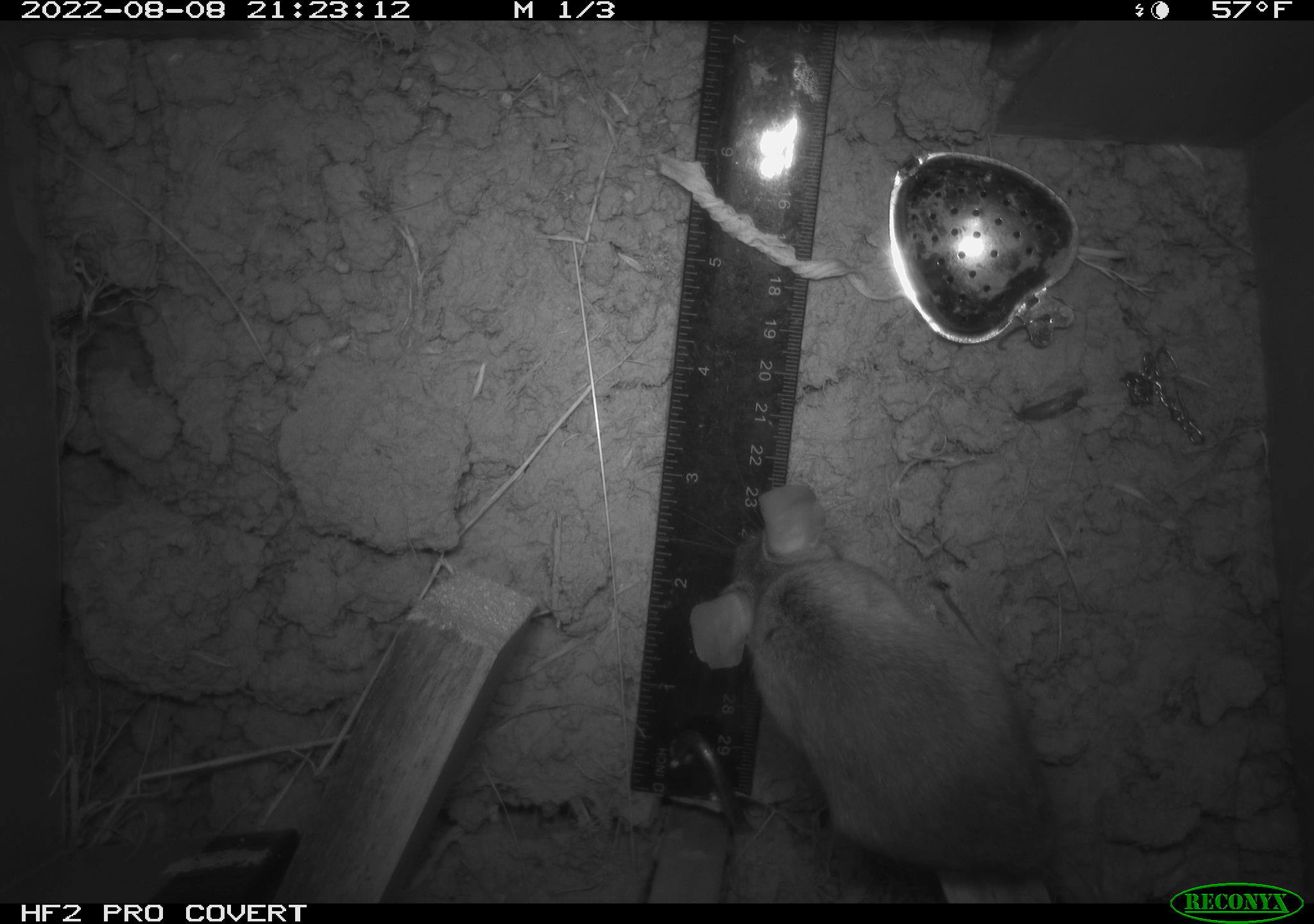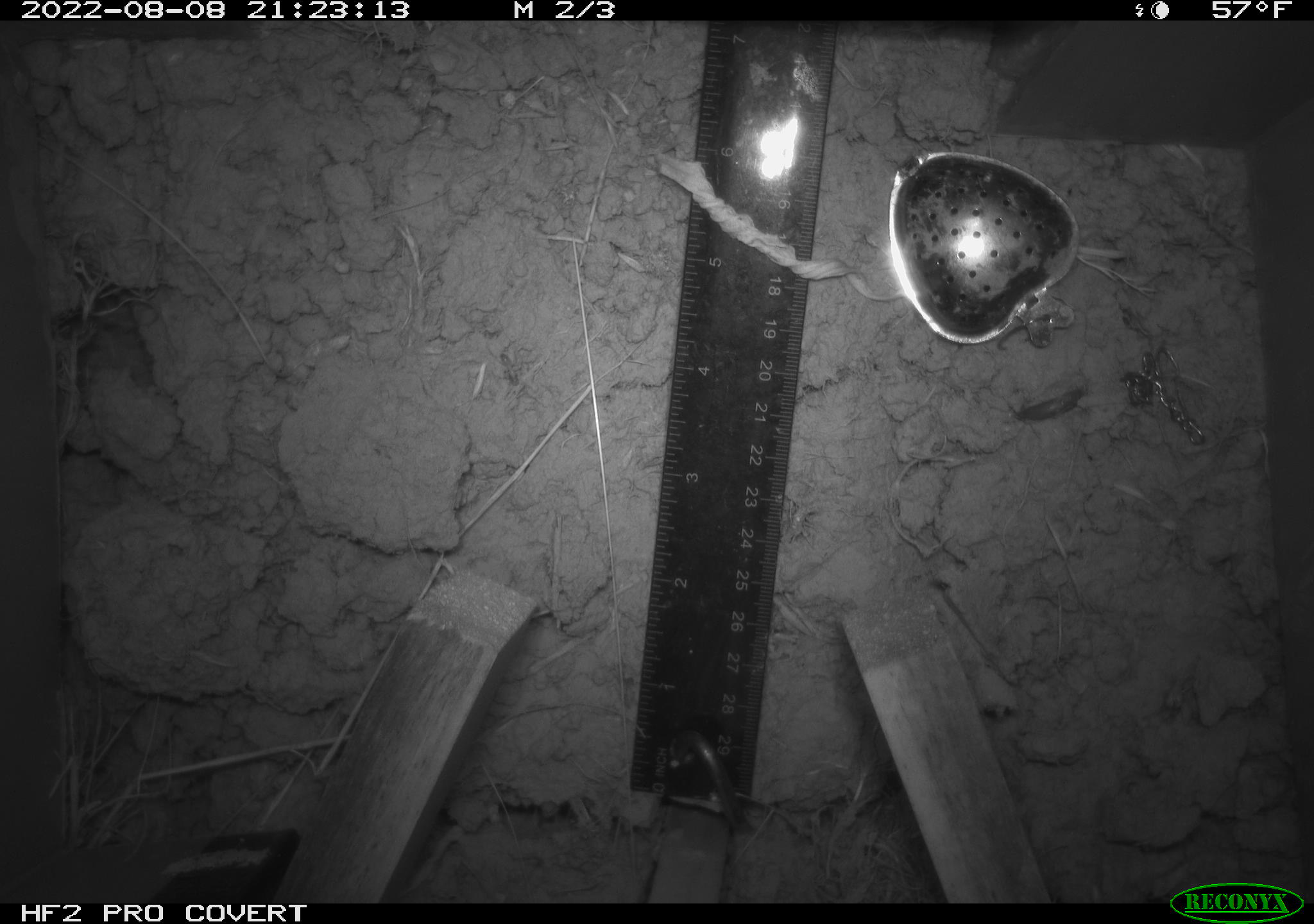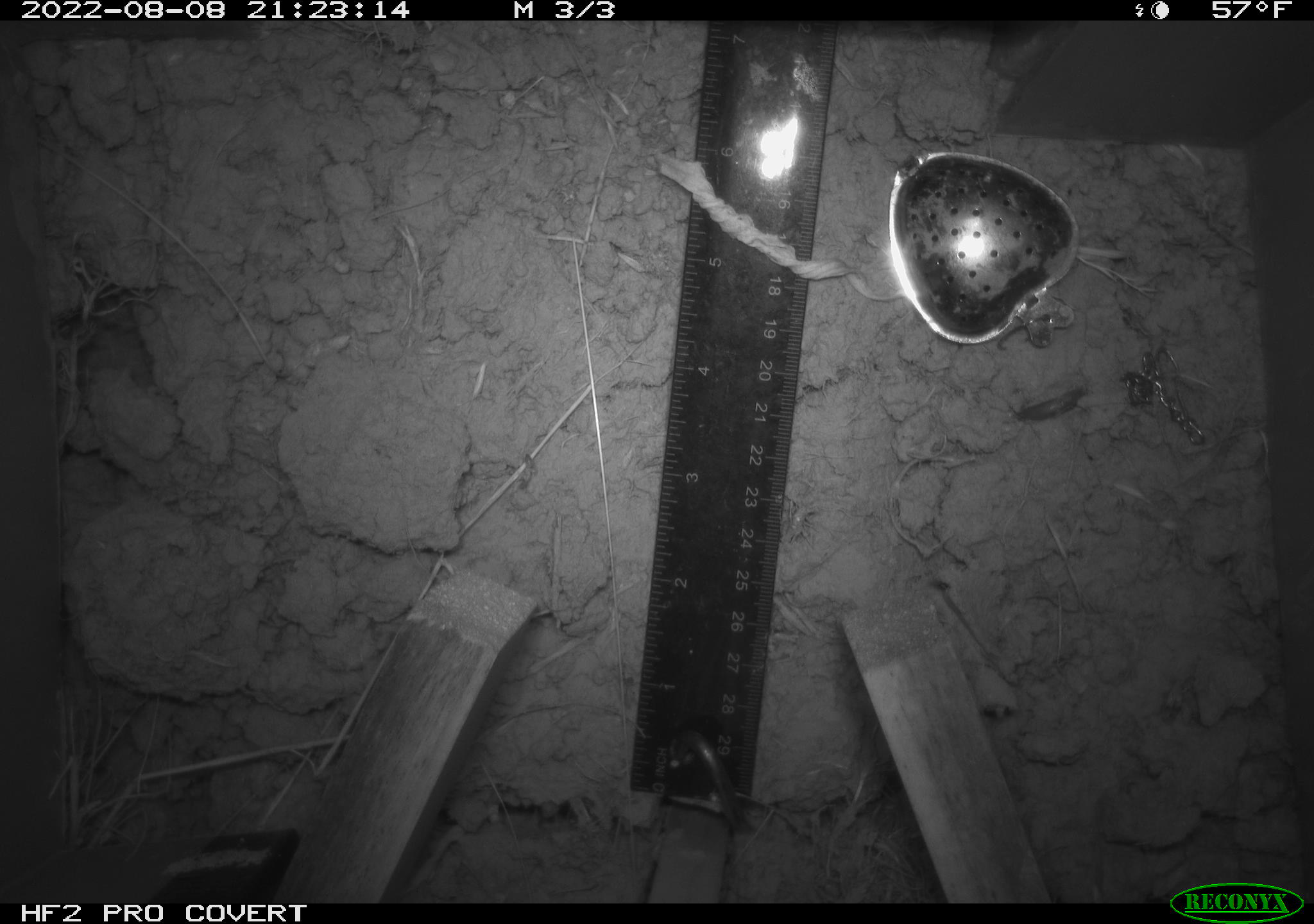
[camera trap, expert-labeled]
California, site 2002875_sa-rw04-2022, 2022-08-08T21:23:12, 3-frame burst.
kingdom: Animalia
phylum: Chordata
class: Mammalia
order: Rodentia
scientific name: Rodentia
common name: mouse species